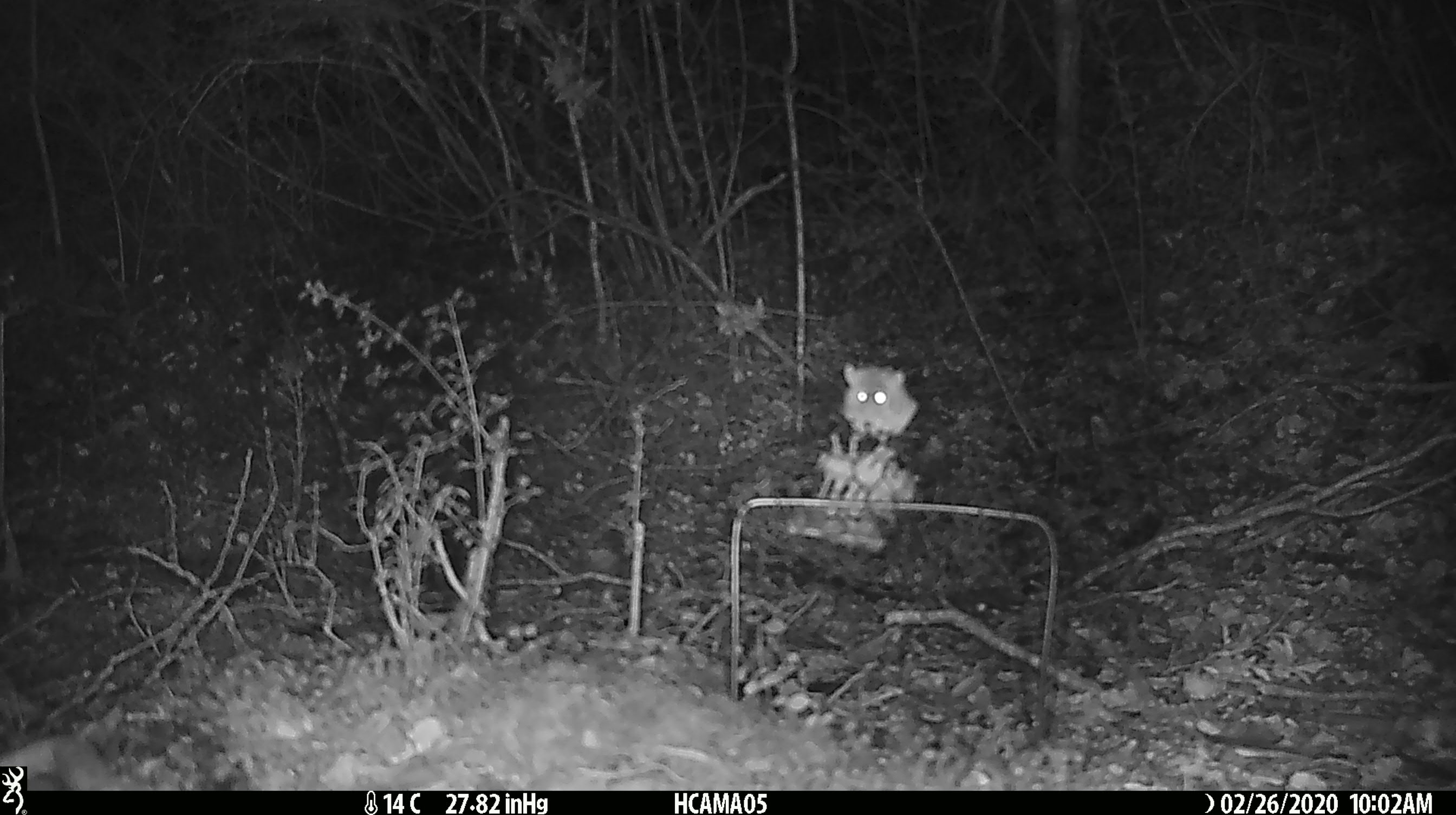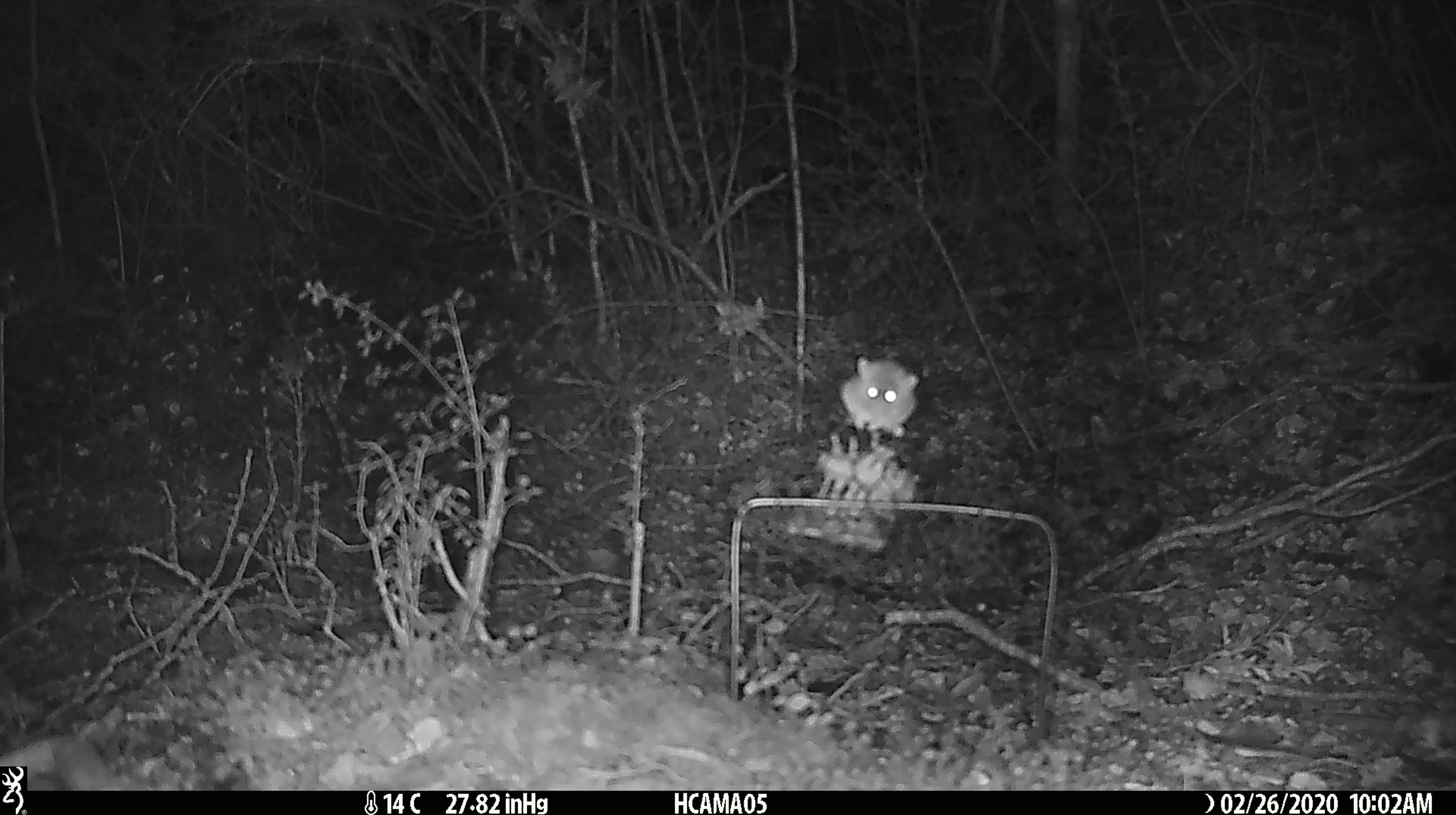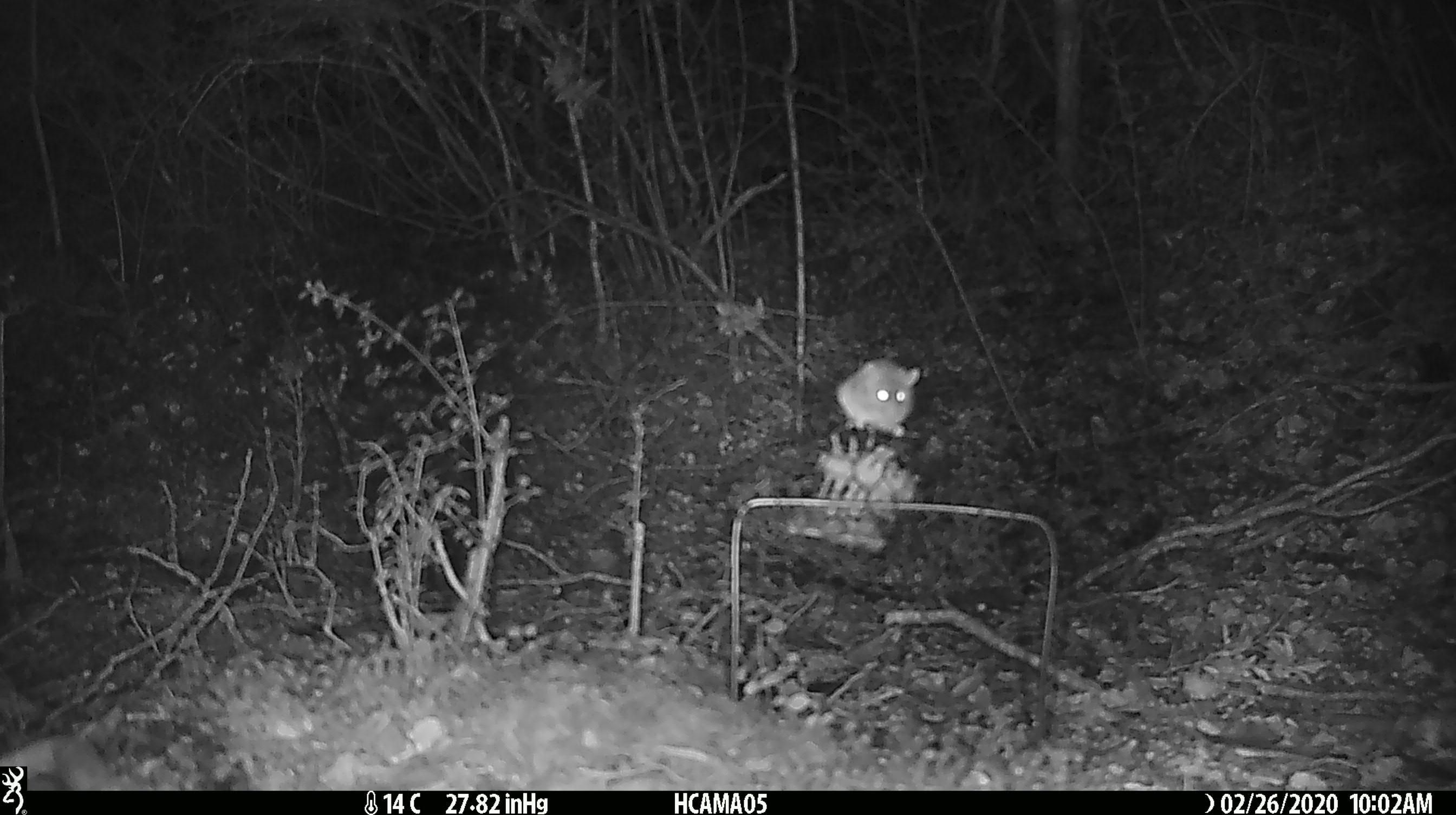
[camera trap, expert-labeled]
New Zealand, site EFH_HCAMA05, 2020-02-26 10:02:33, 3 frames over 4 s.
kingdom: Animalia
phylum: Chordata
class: Mammalia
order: Rodentia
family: Muridae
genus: Mus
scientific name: Mus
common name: mouse